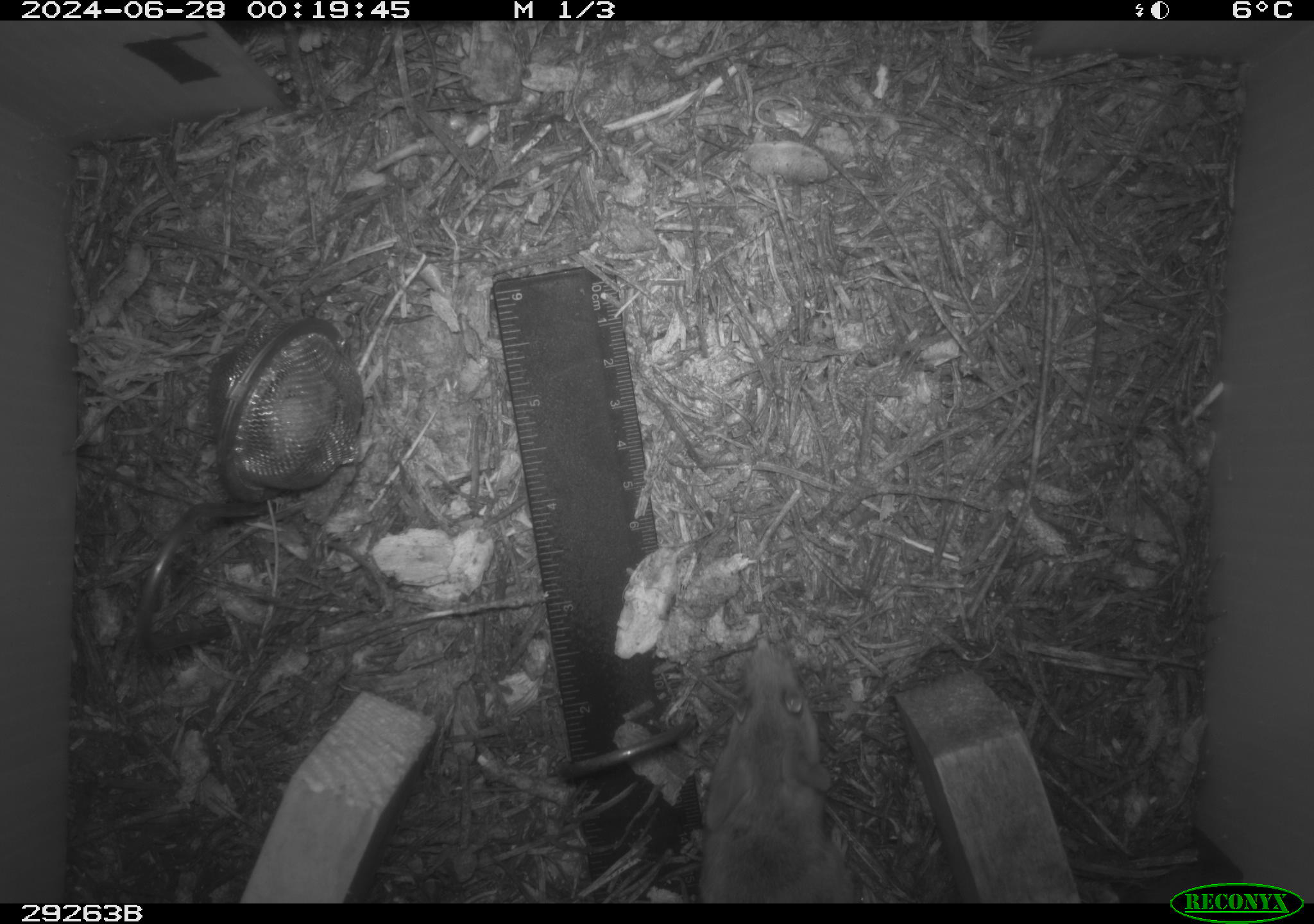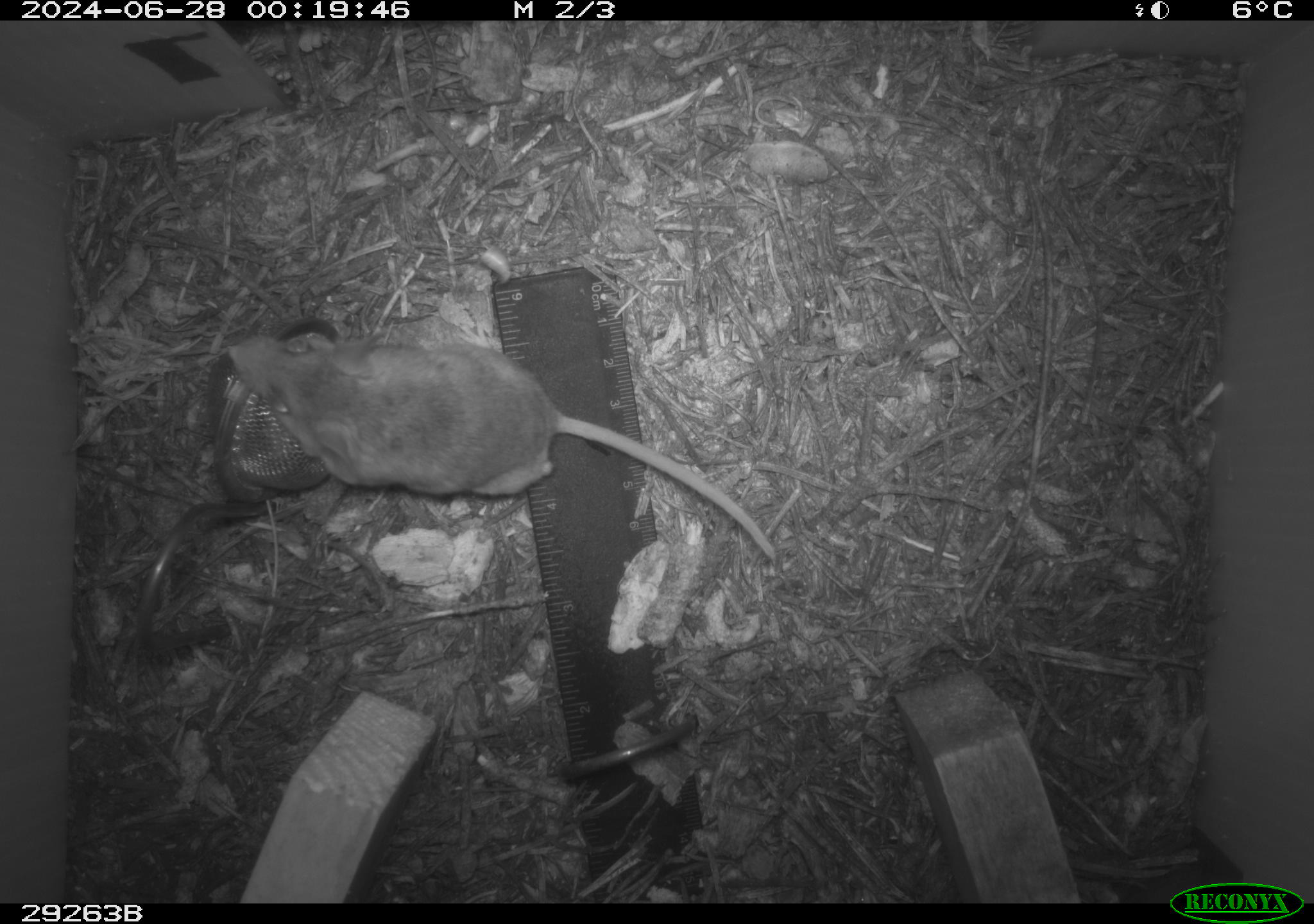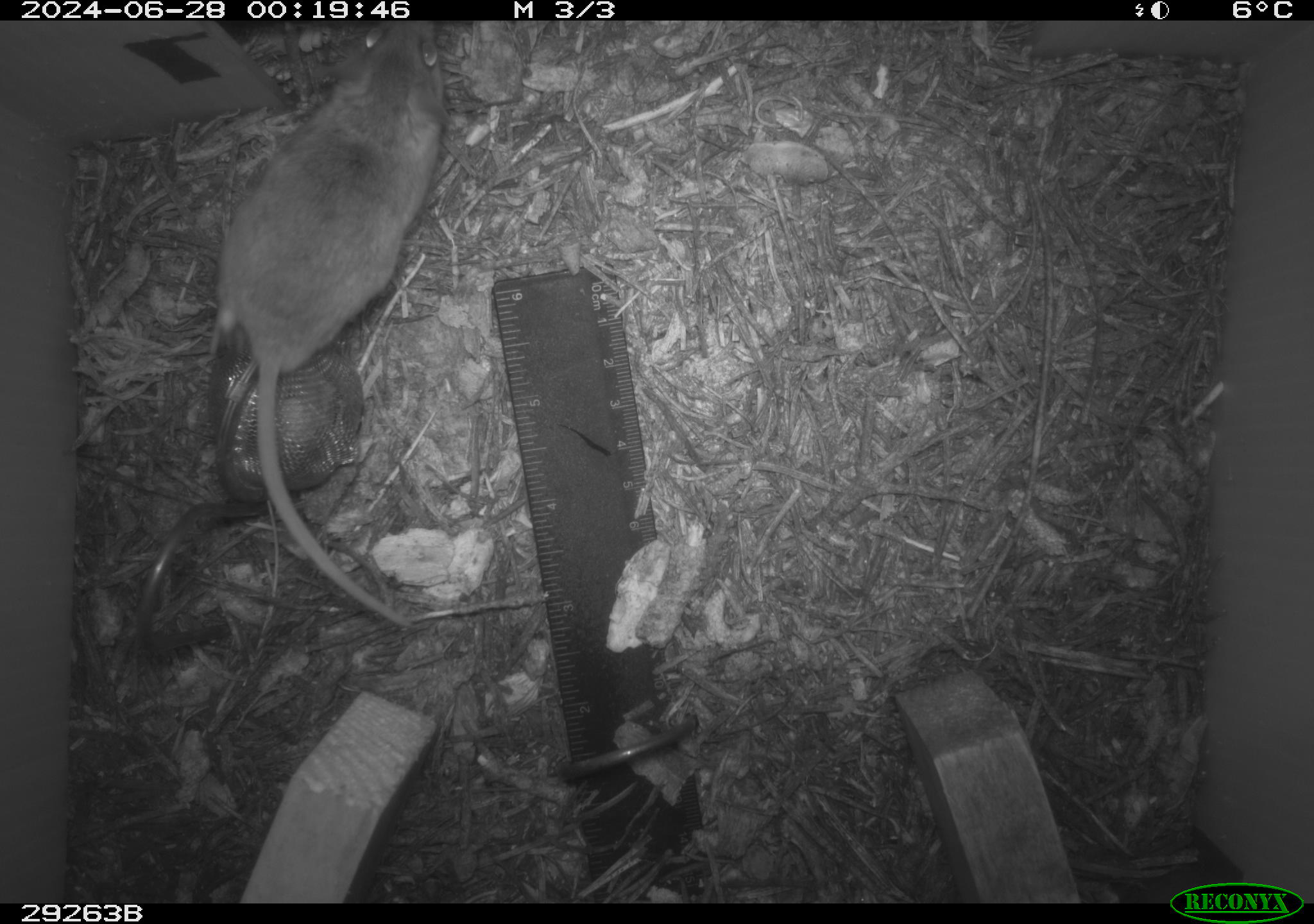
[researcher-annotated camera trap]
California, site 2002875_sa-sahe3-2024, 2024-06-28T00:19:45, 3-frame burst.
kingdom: Animalia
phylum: Chordata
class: Mammalia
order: Rodentia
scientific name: Rodentia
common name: rodent